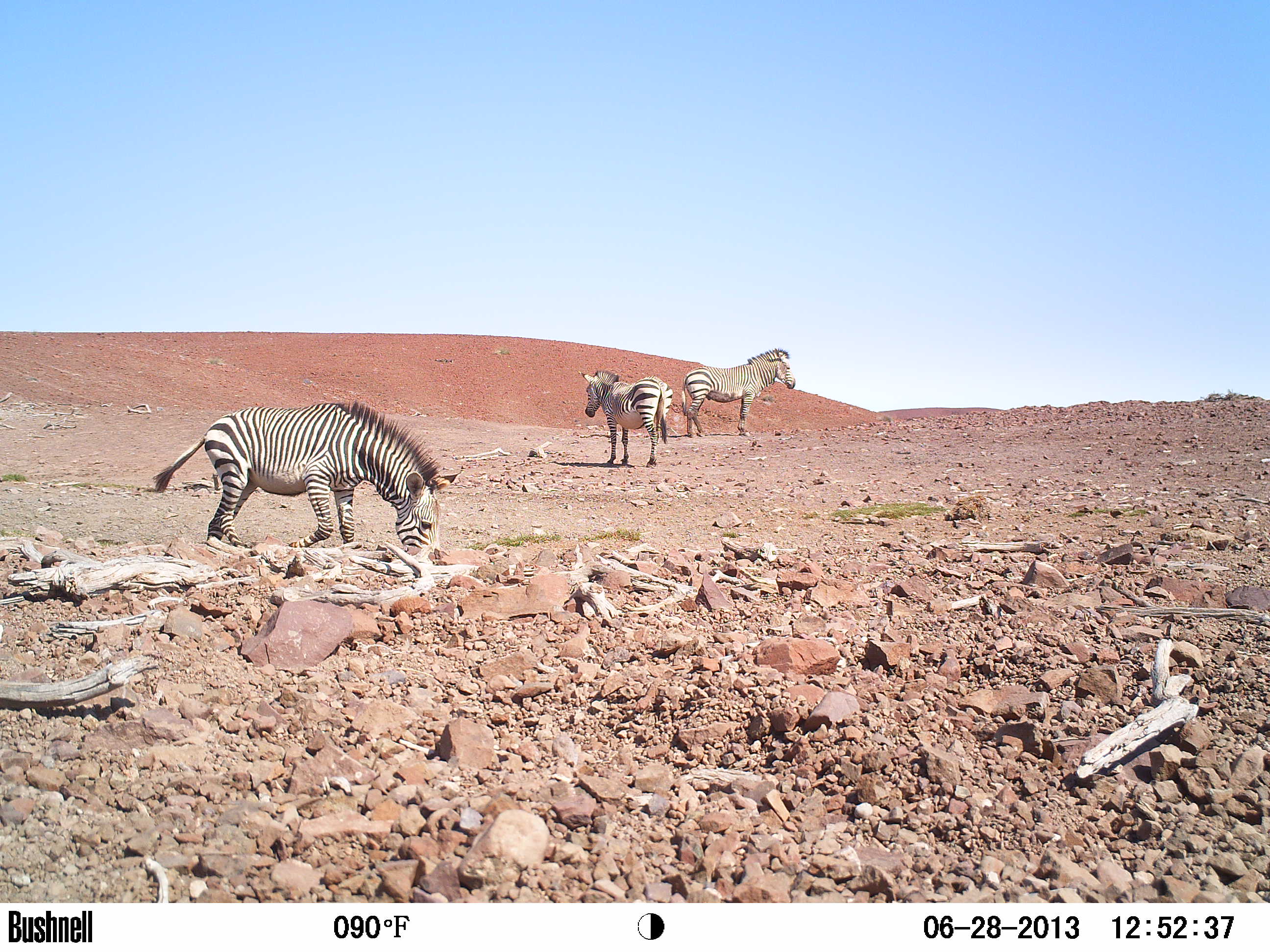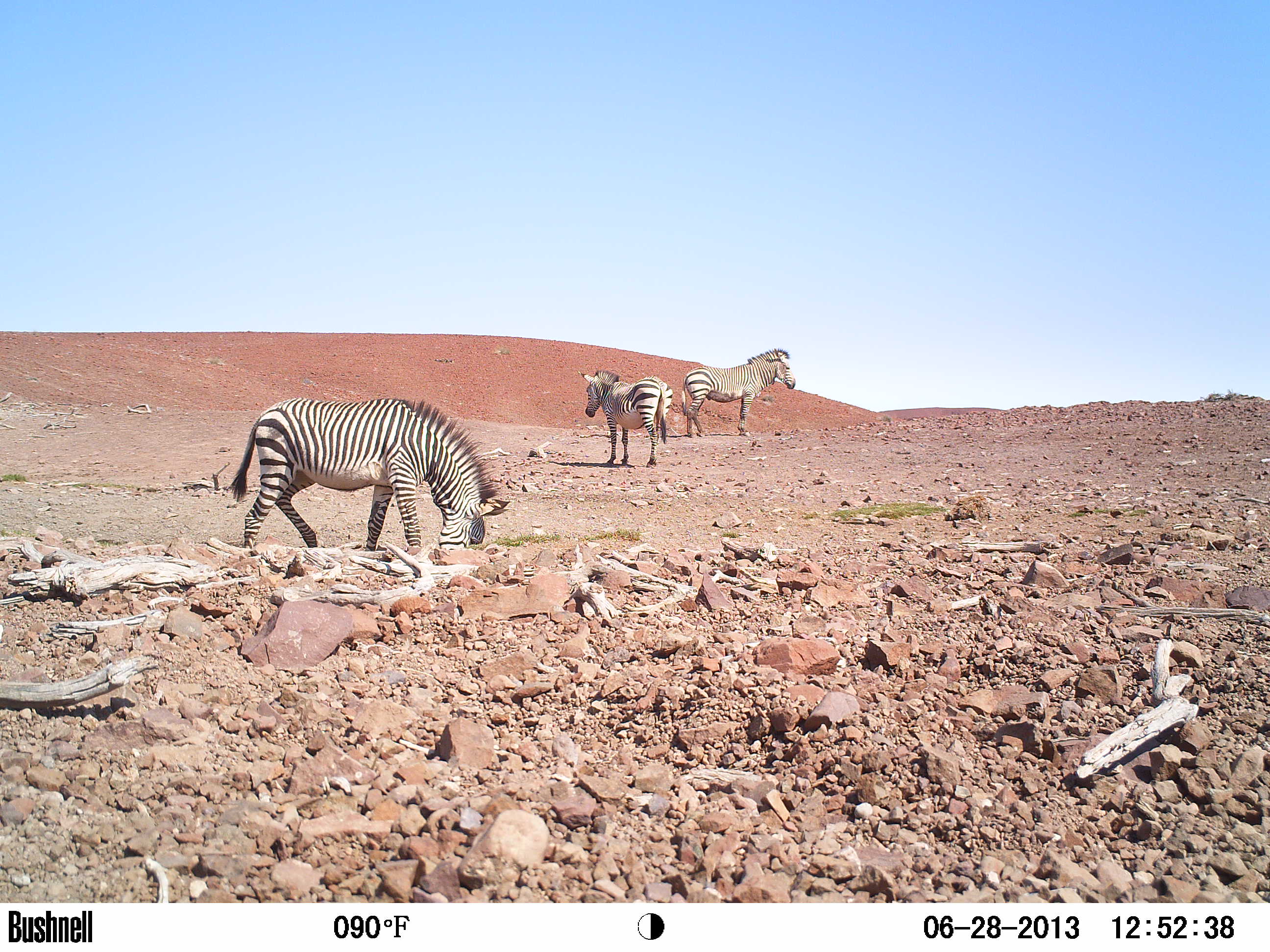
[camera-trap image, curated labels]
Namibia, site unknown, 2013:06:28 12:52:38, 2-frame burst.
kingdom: Animalia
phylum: Chordata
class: Mammalia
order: Perissodactyla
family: Equidae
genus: Equus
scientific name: Equus zebra hartmannae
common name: hartmann's mountain zebra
Equus zebra hartmannae (hartmann's mountain zebra).